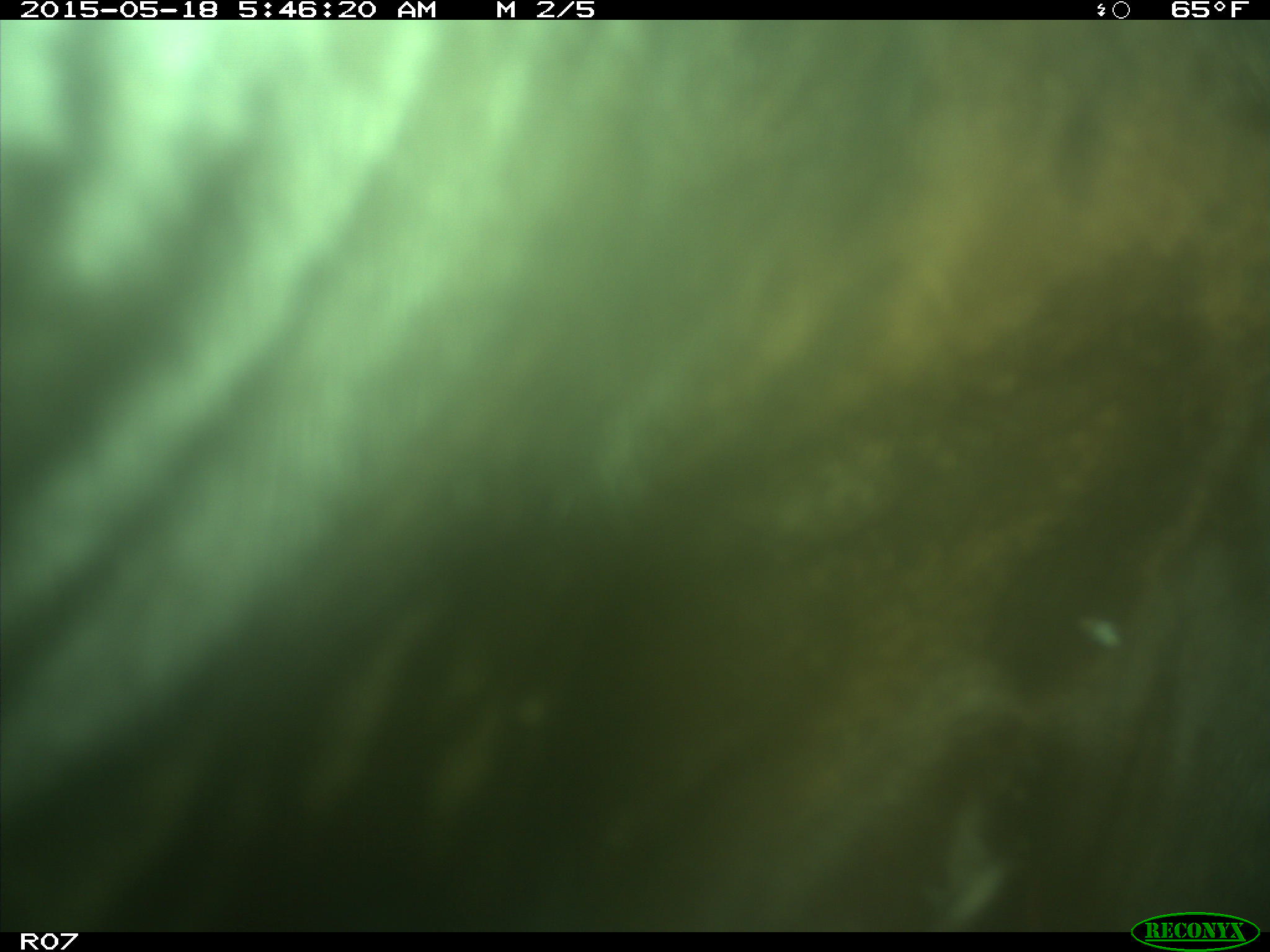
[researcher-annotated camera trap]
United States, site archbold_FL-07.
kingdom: Animalia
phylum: Chordata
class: Mammalia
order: Artiodactyla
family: Bovidae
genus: Bos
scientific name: Bos taurus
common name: domestic cow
Bos taurus (domestic cow).